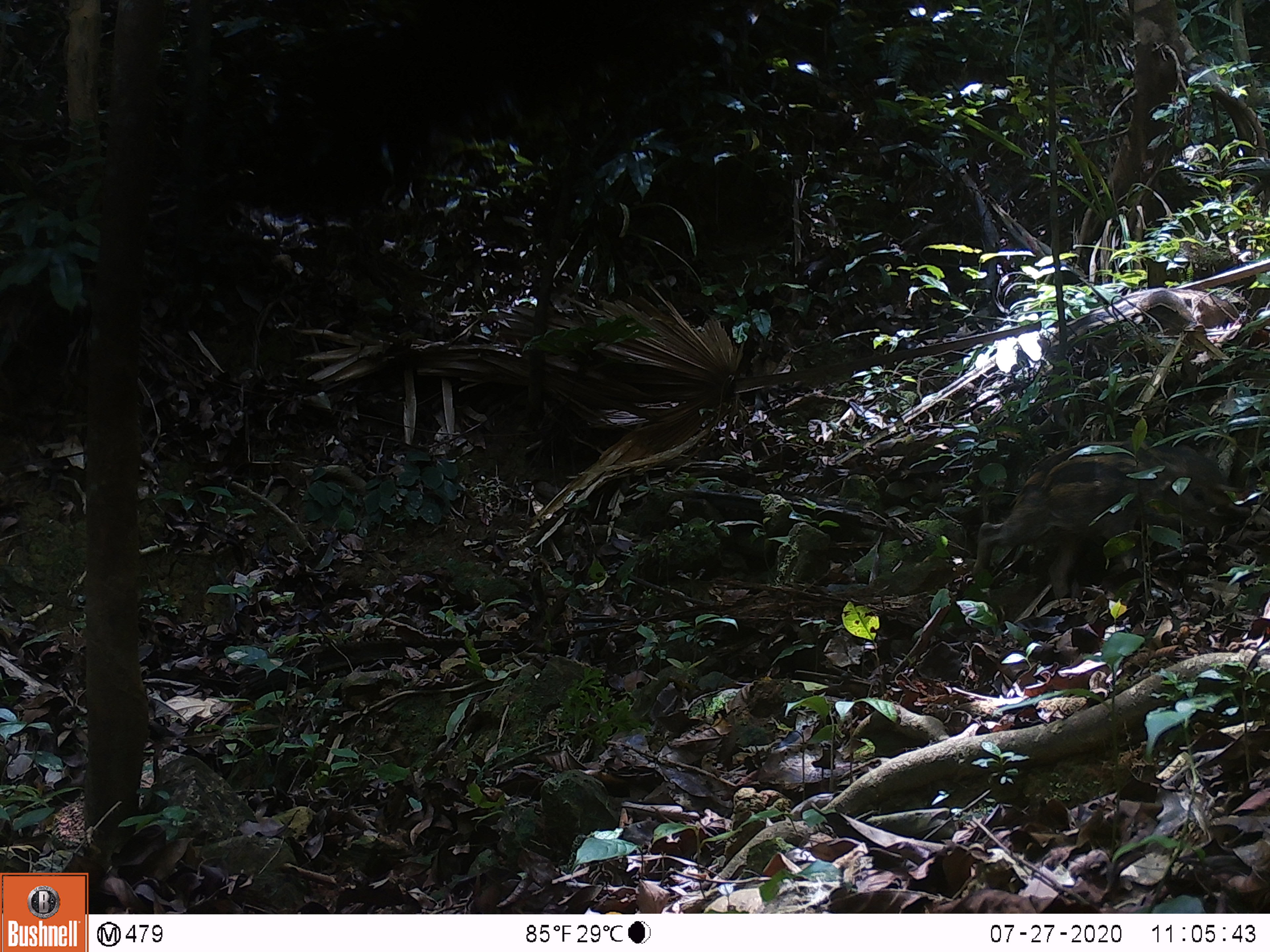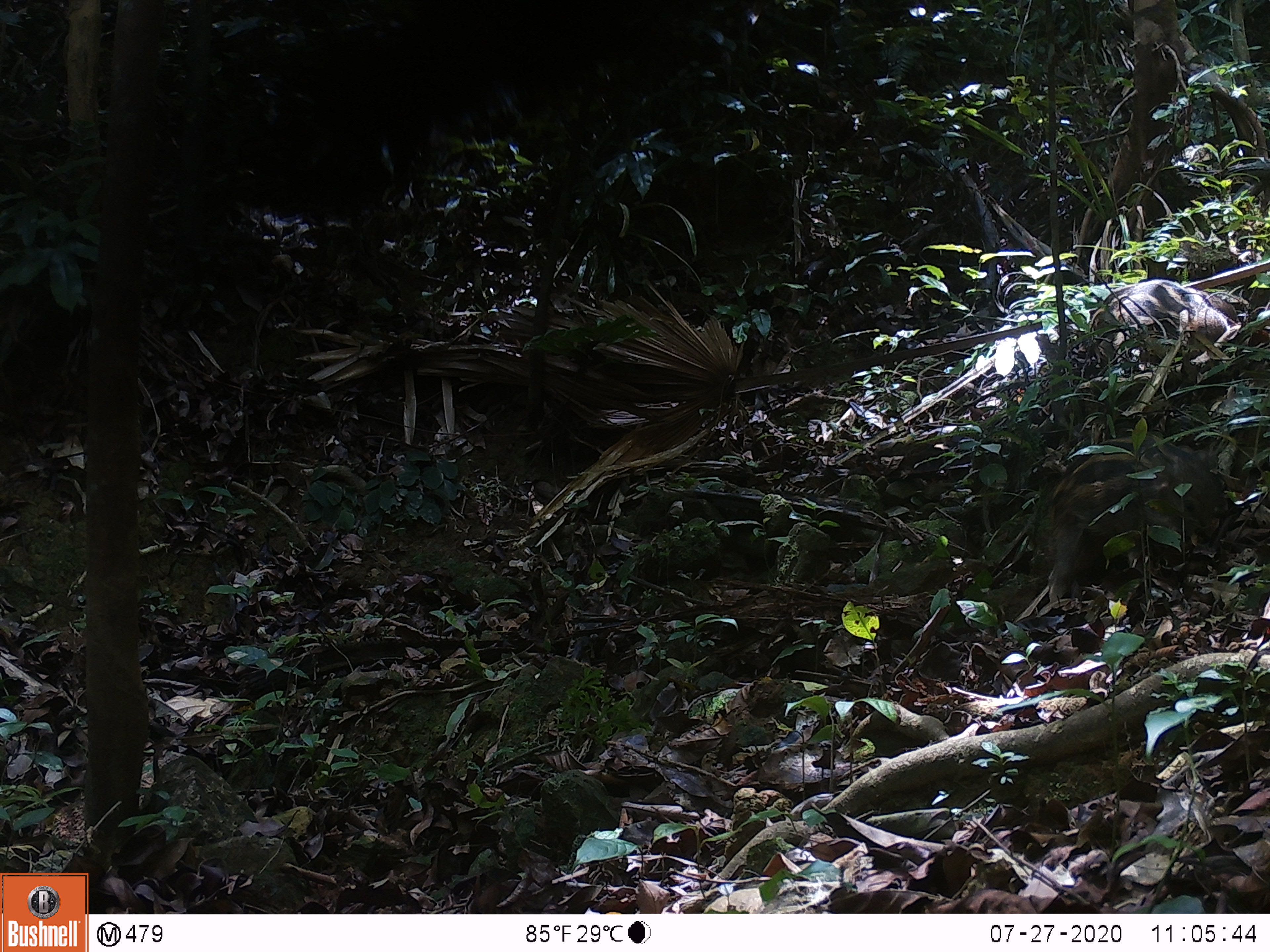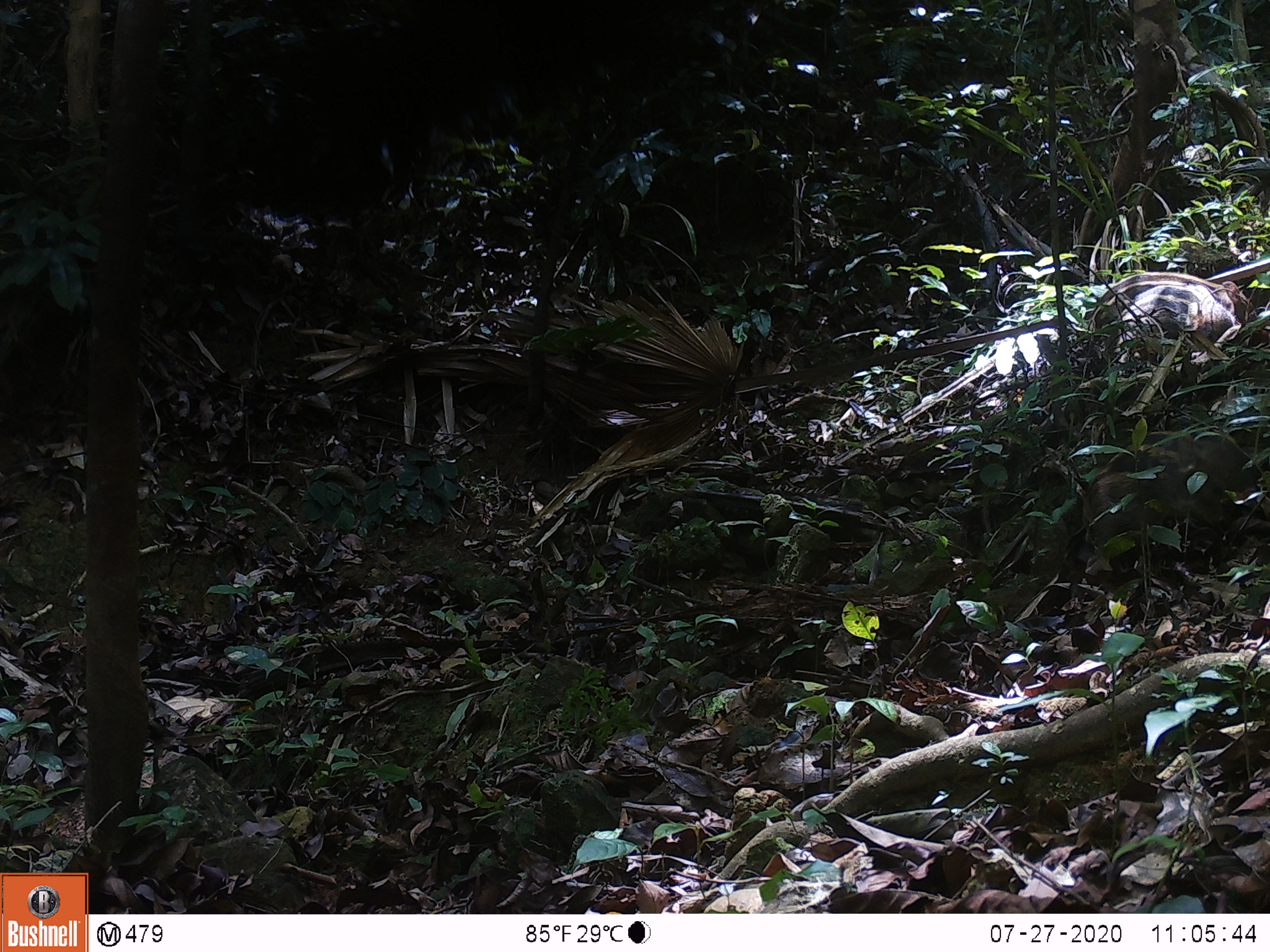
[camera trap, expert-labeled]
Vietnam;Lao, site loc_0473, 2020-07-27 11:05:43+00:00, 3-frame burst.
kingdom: Animalia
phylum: Chordata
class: Mammalia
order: Artiodactyla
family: Suidae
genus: Sus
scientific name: Sus scrofa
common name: eurasian wild pig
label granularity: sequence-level